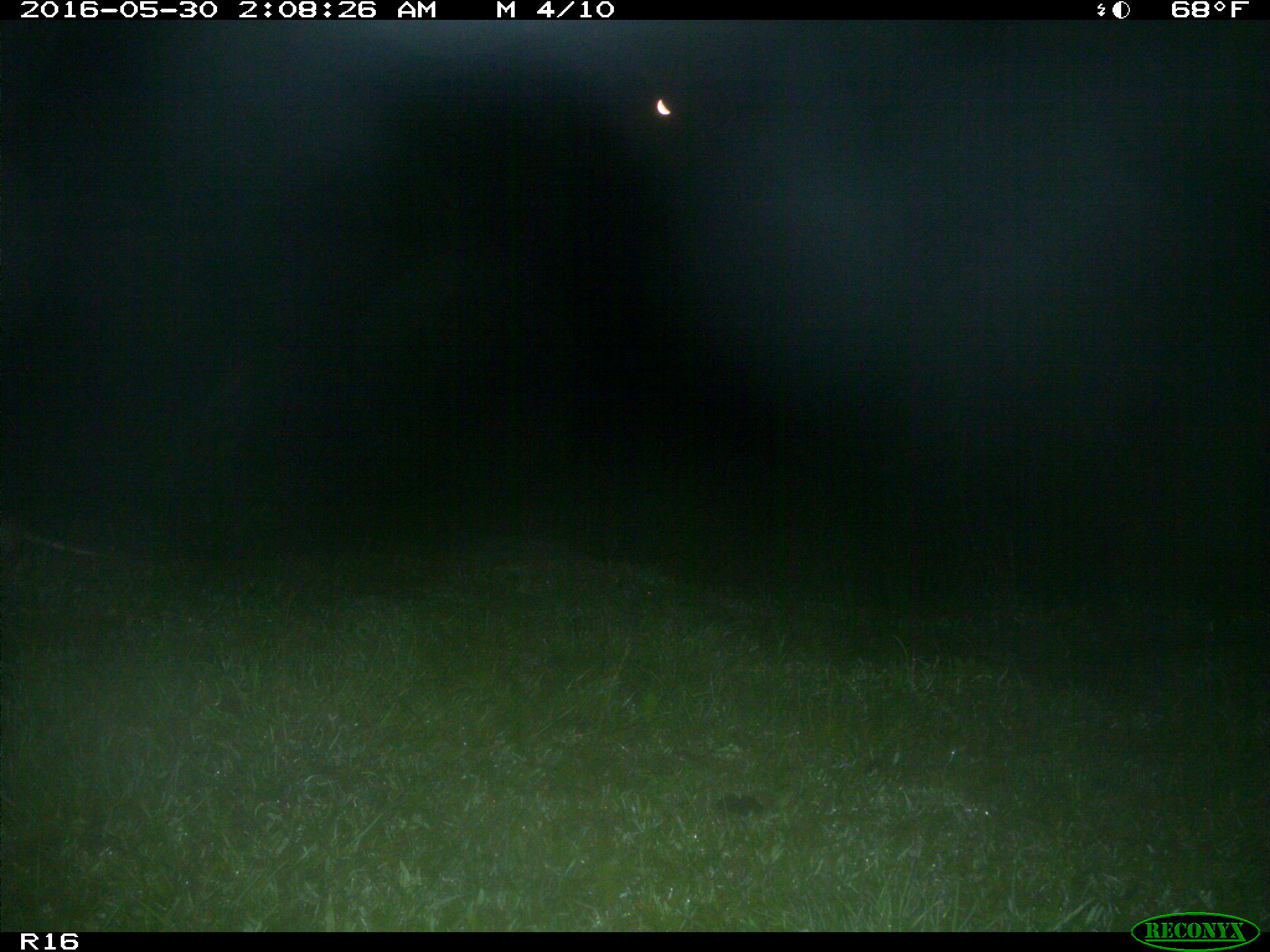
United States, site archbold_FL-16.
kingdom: Animalia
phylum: Chordata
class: Mammalia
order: Cingulata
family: Dasypodidae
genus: Dasypus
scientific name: Dasypus novemcinctus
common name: nine-banded armadillo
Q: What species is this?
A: Dasypus novemcinctus (nine-banded armadillo).